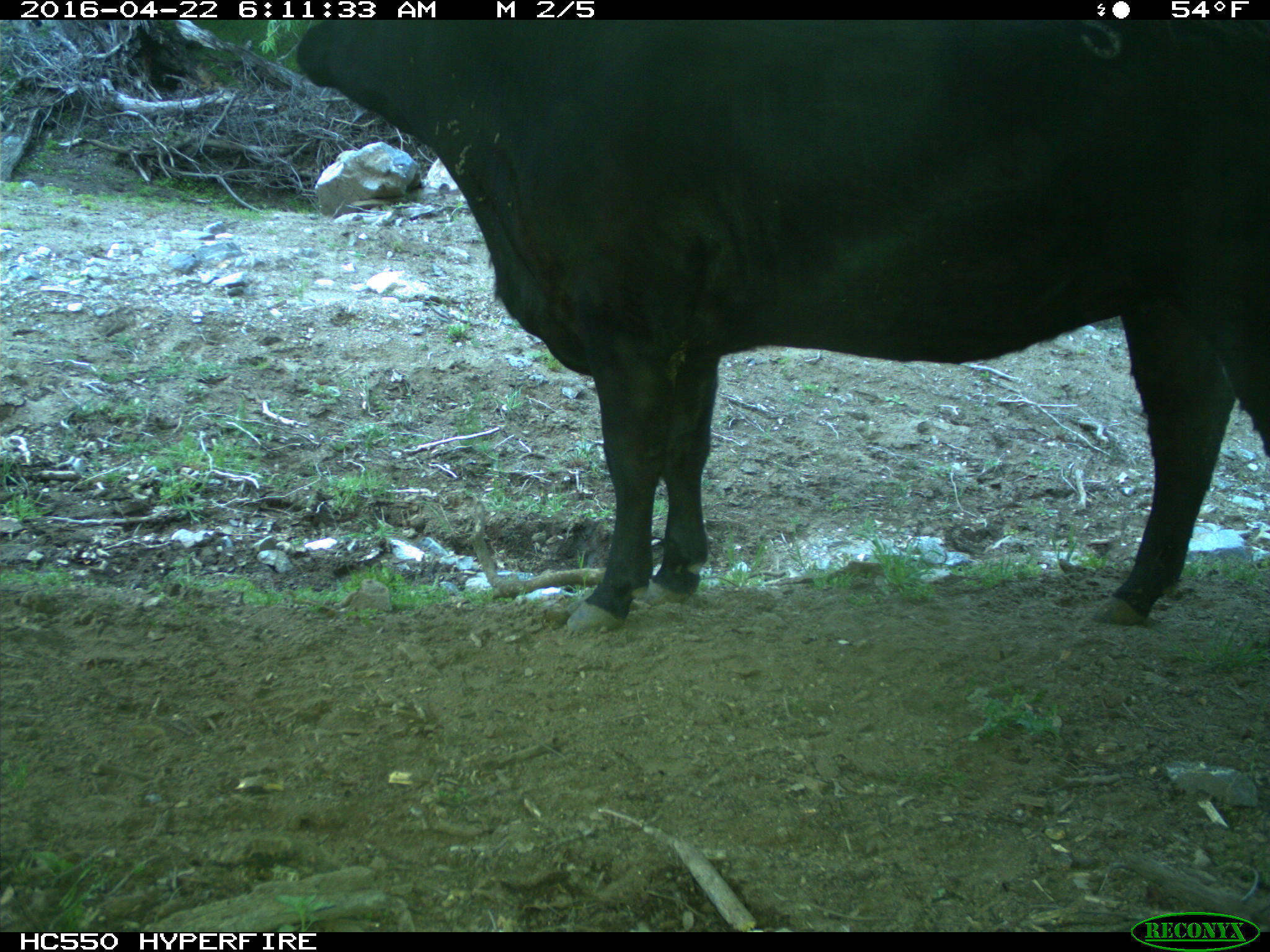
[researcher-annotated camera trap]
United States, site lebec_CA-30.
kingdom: Animalia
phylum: Chordata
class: Mammalia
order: Artiodactyla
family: Bovidae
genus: Bos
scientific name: Bos taurus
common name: domestic cow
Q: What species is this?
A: Bos taurus (domestic cow).